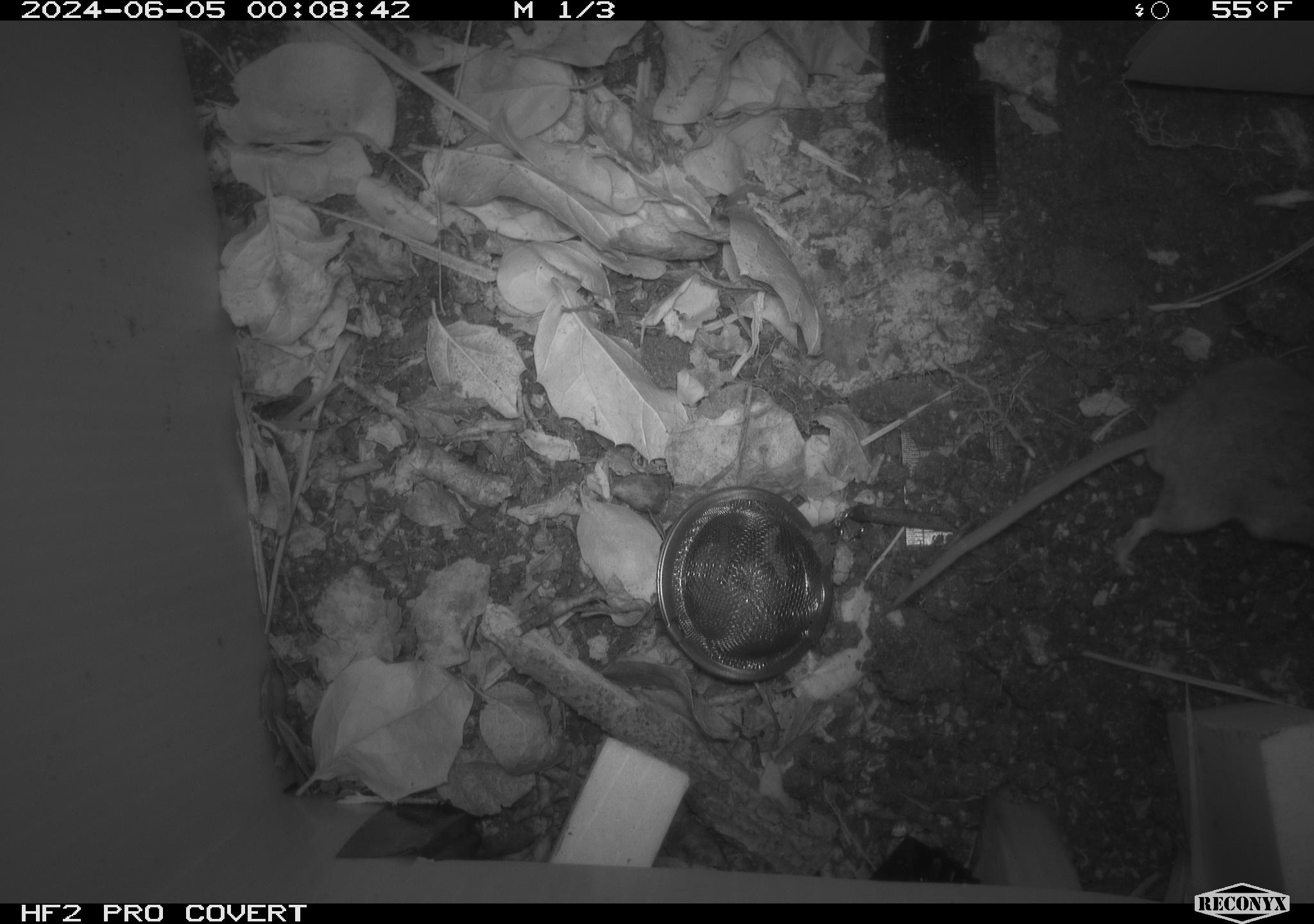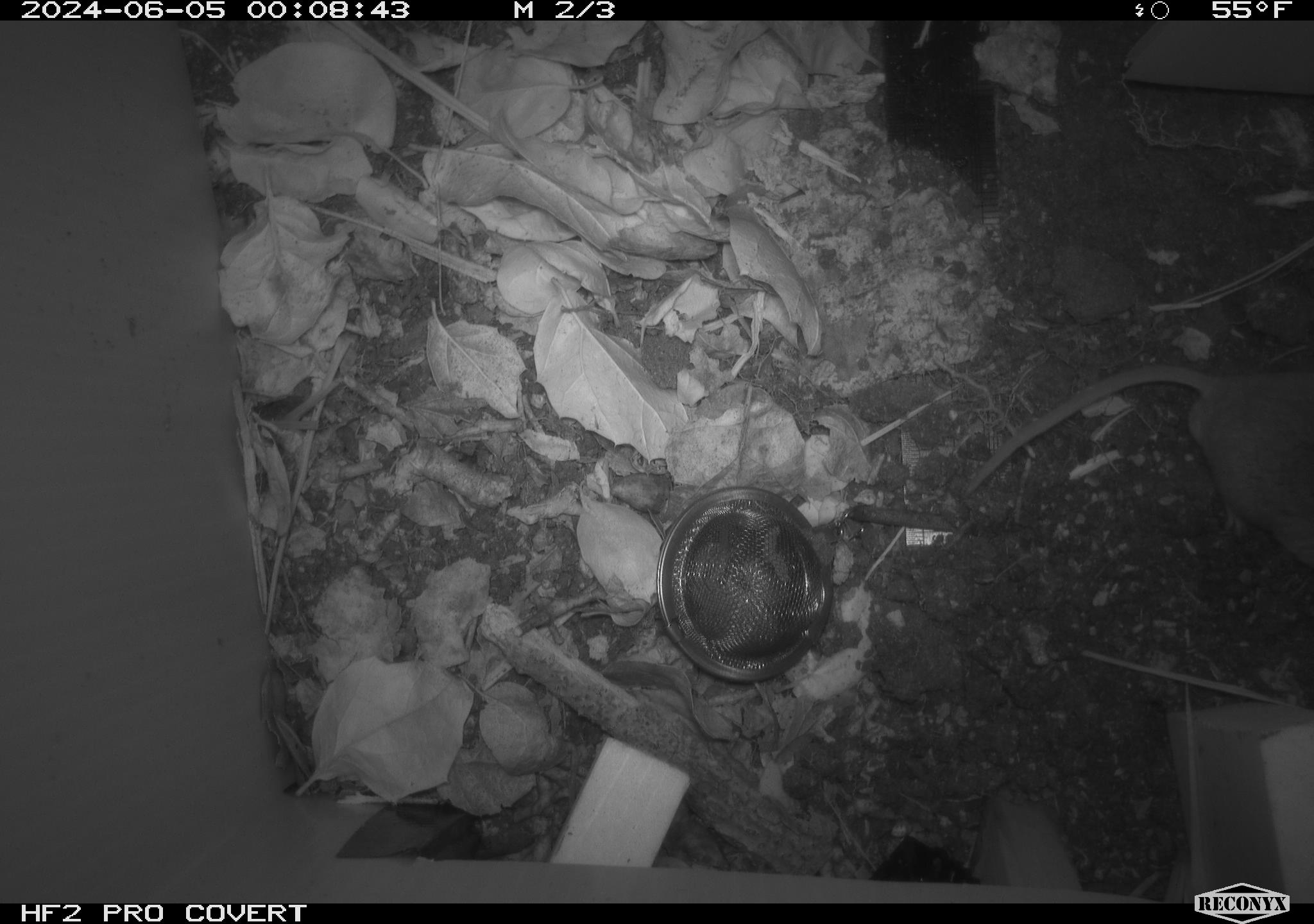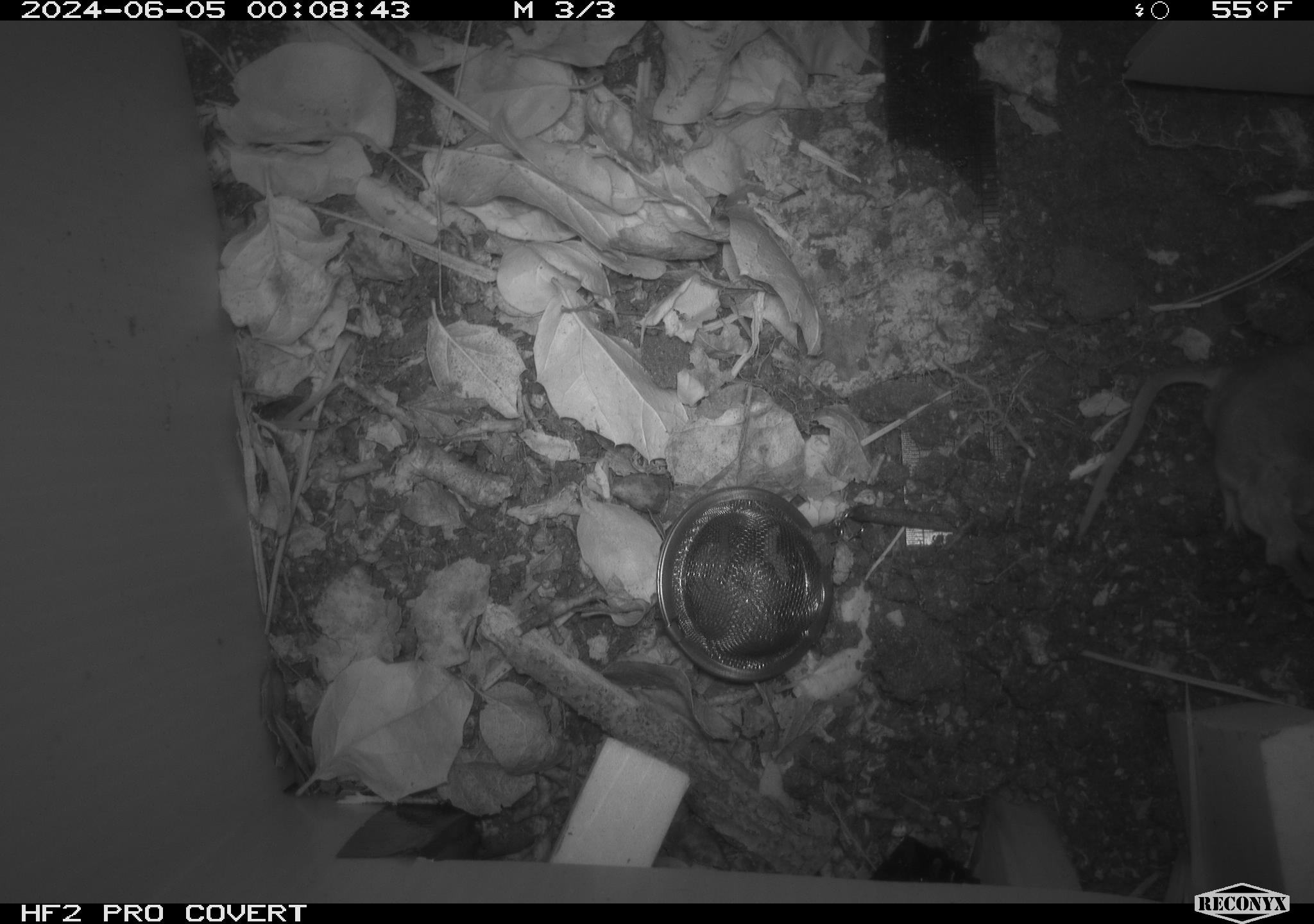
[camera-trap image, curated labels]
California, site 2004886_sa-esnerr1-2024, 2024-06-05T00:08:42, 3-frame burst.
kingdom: Animalia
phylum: Chordata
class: Mammalia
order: Rodentia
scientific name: Rodentia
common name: rodent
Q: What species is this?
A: Rodent (Rodentia).